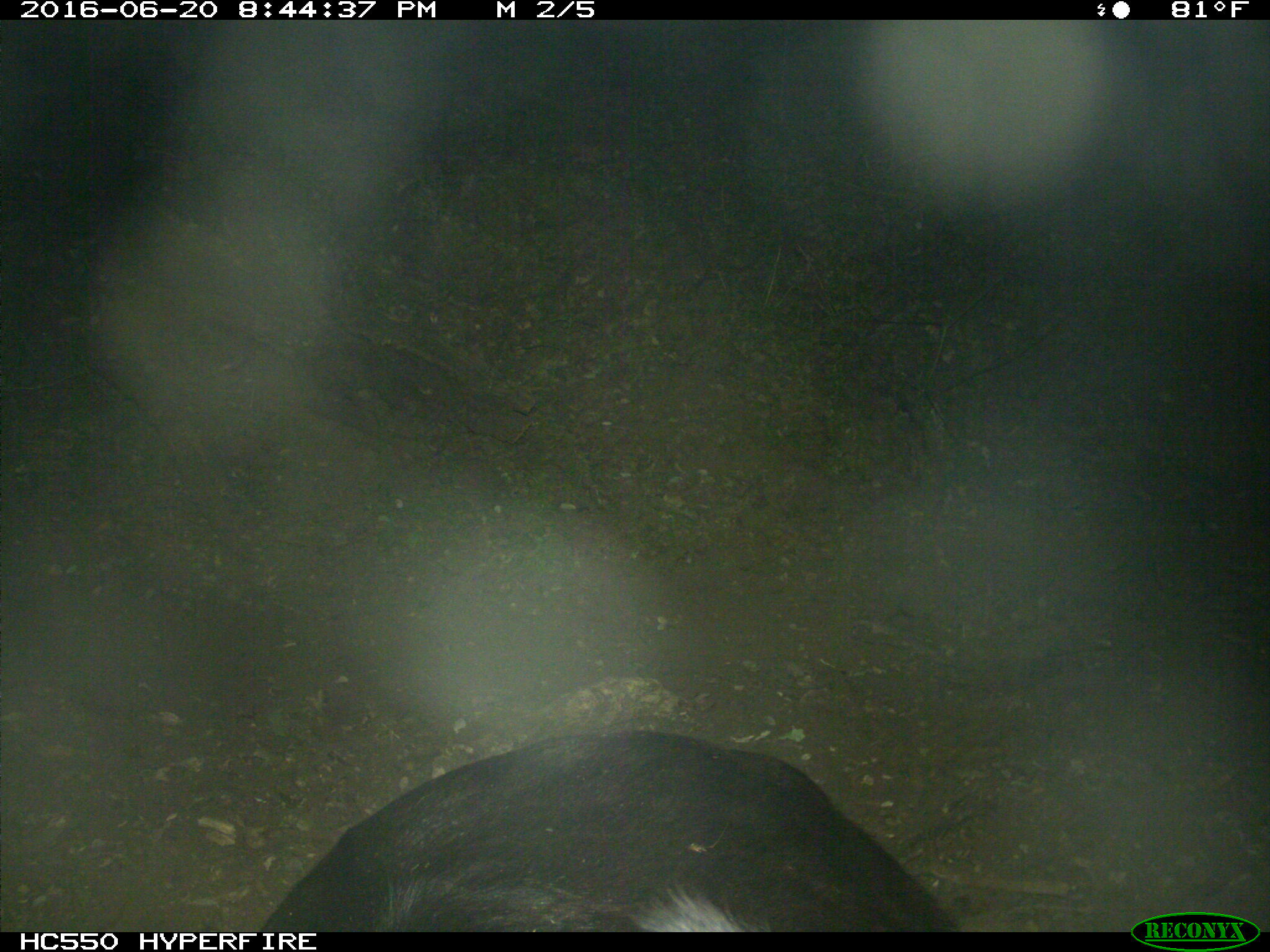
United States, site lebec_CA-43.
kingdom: Animalia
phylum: Chordata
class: Mammalia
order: Artiodactyla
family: Bovidae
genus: Bos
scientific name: Bos taurus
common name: domestic cow